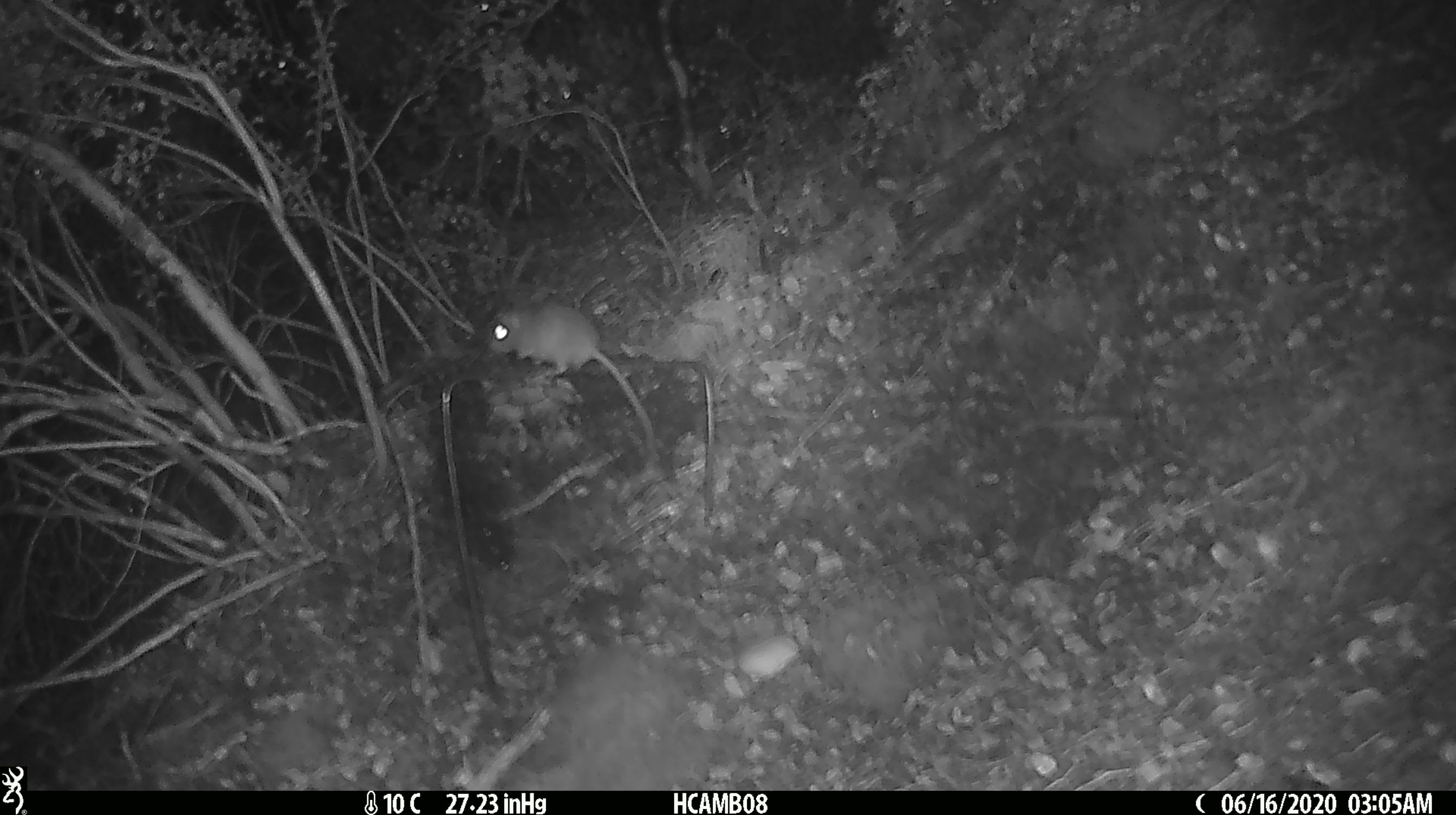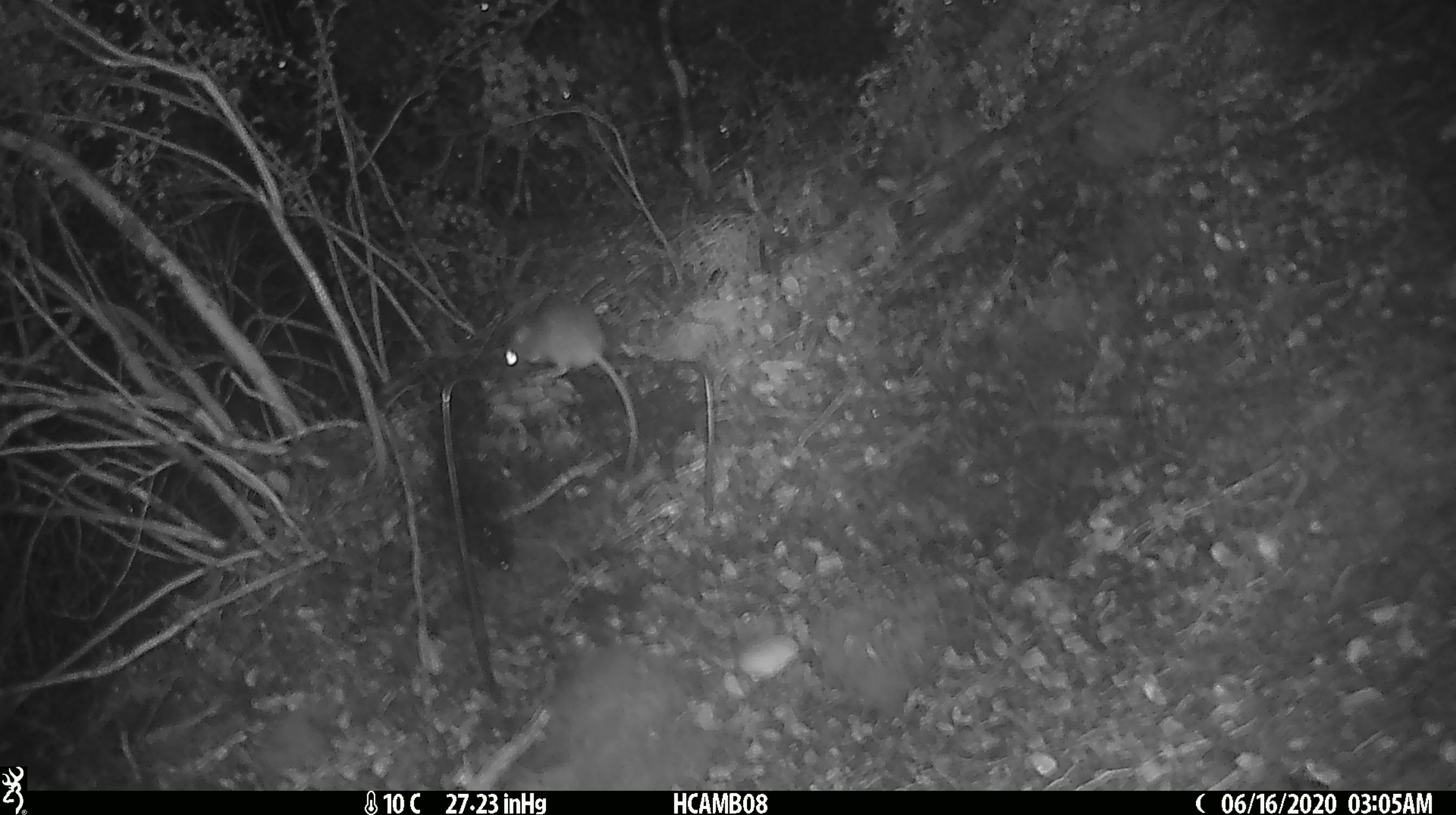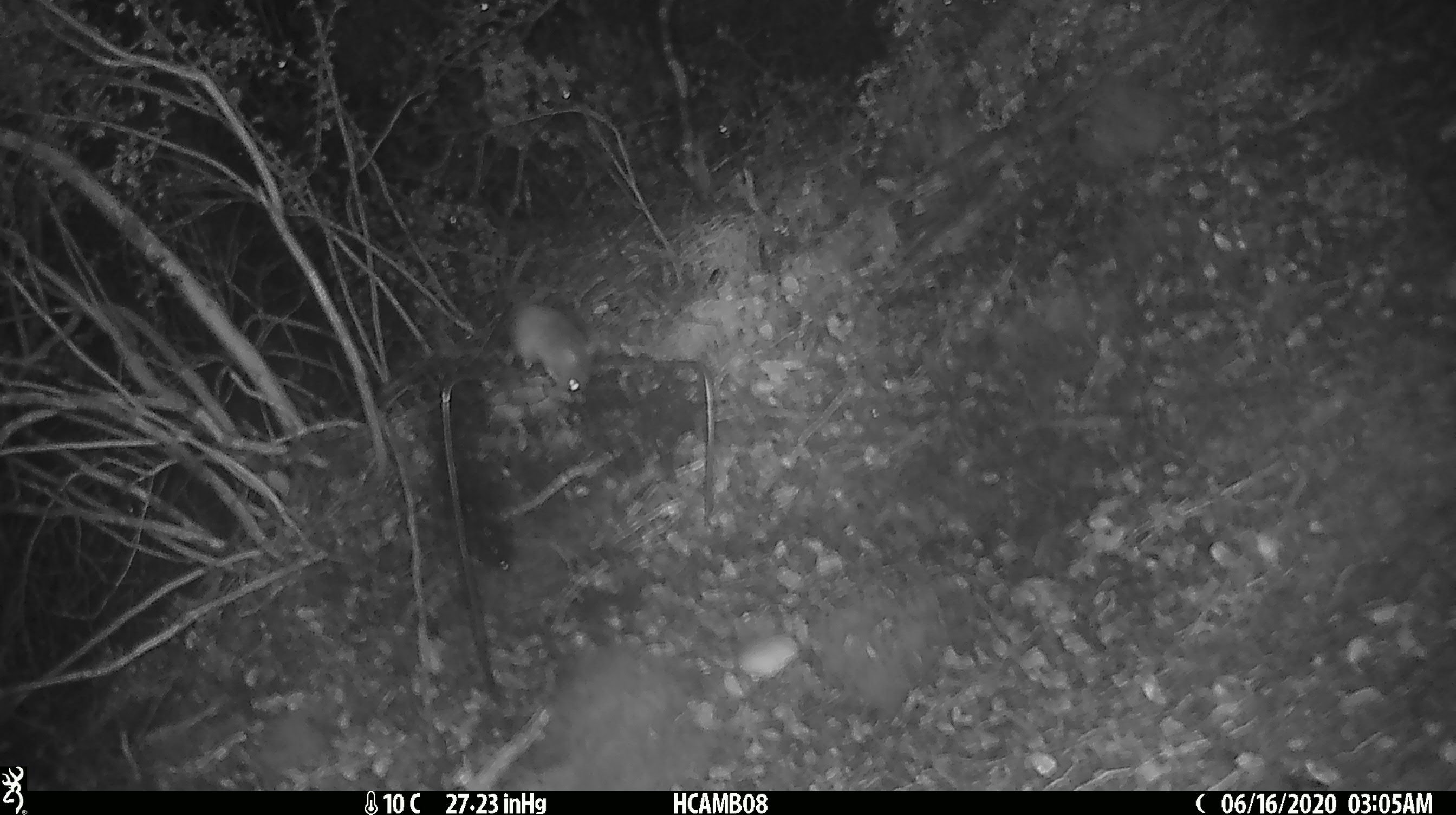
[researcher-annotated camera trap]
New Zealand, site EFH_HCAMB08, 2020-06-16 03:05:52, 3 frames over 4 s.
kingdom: Animalia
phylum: Chordata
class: Mammalia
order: Rodentia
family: Muridae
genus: Mus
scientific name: Mus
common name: mouse